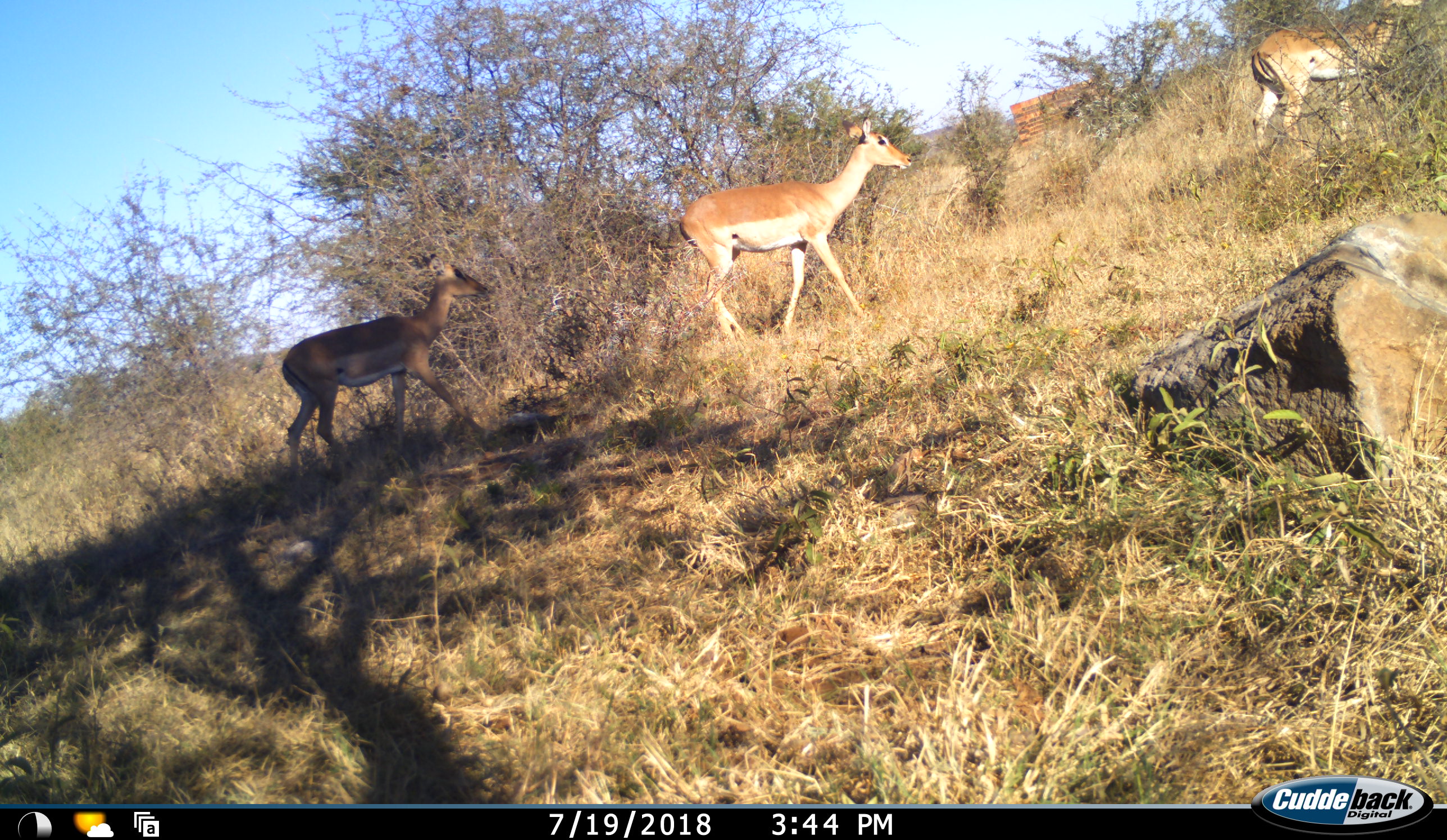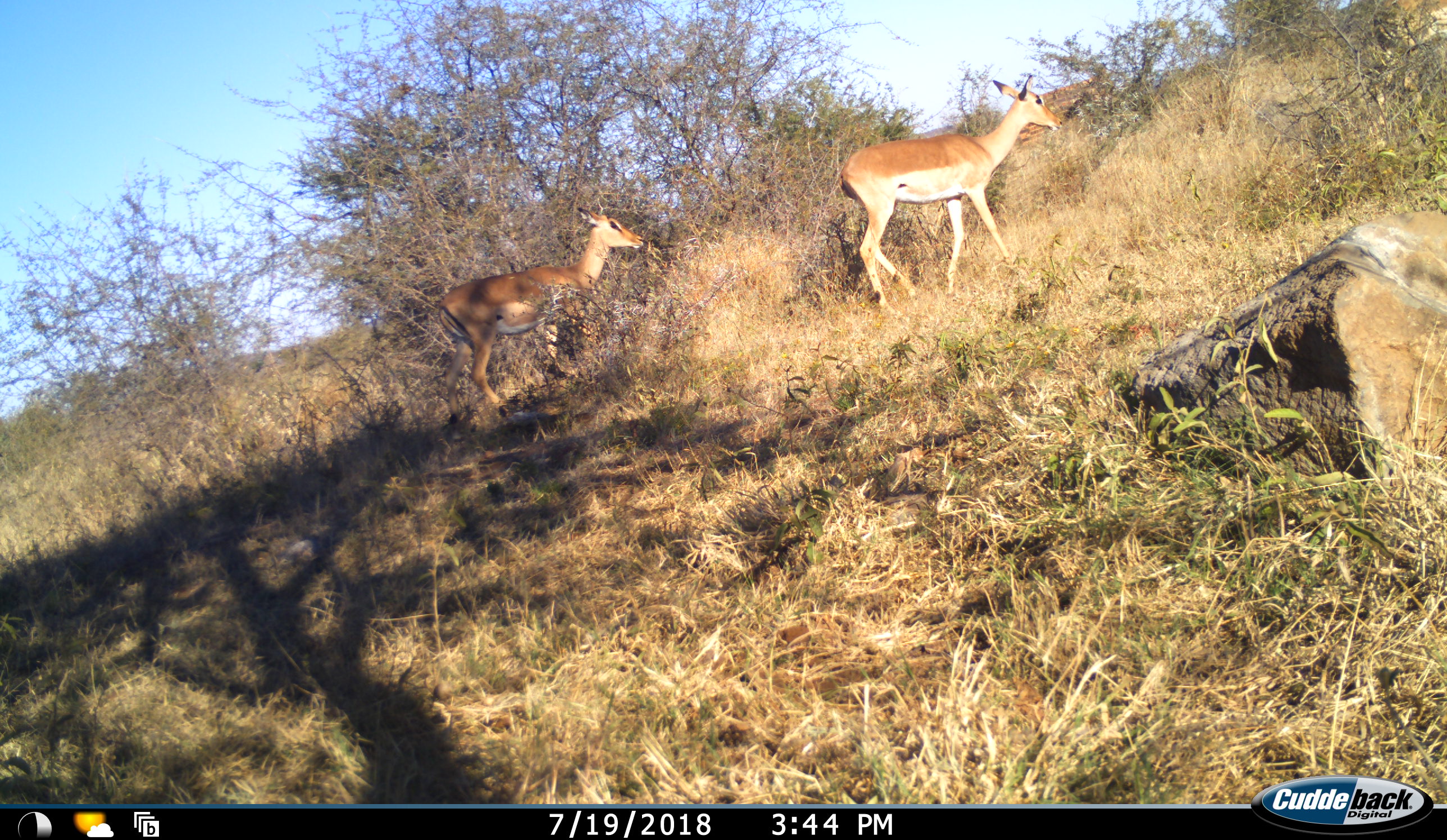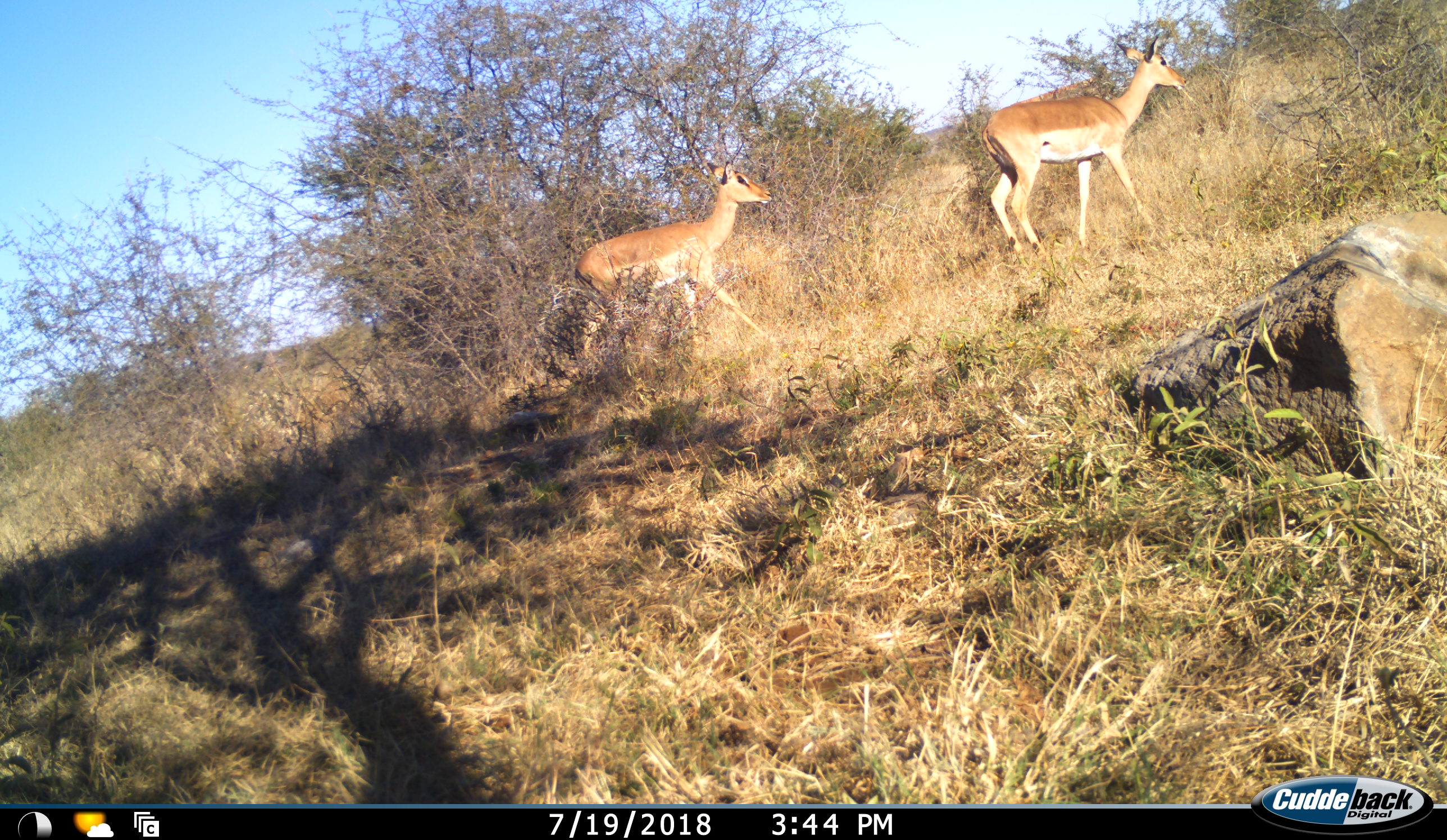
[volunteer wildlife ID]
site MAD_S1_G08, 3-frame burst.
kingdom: Animalia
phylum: Chordata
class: Mammalia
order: Artiodactyla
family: Bovidae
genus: Aepyceros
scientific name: Aepyceros melampus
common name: impala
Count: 3.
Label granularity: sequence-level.